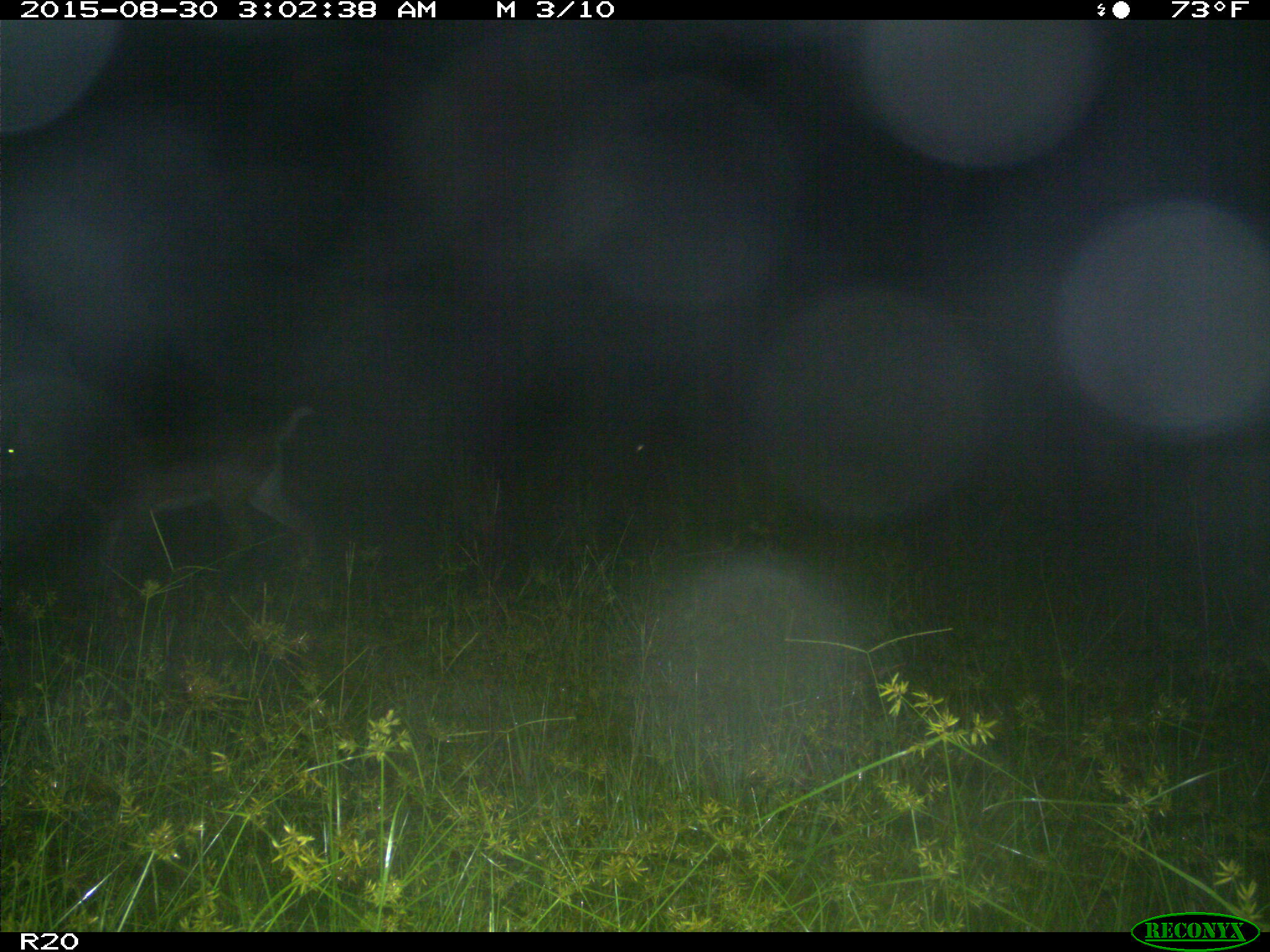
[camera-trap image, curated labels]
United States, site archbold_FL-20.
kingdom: Animalia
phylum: Chordata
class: Mammalia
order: Artiodactyla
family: Cervidae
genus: Odocoileus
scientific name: Odocoileus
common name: deer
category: unidentified deer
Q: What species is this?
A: Unidentified deer (deer) (Odocoileus).